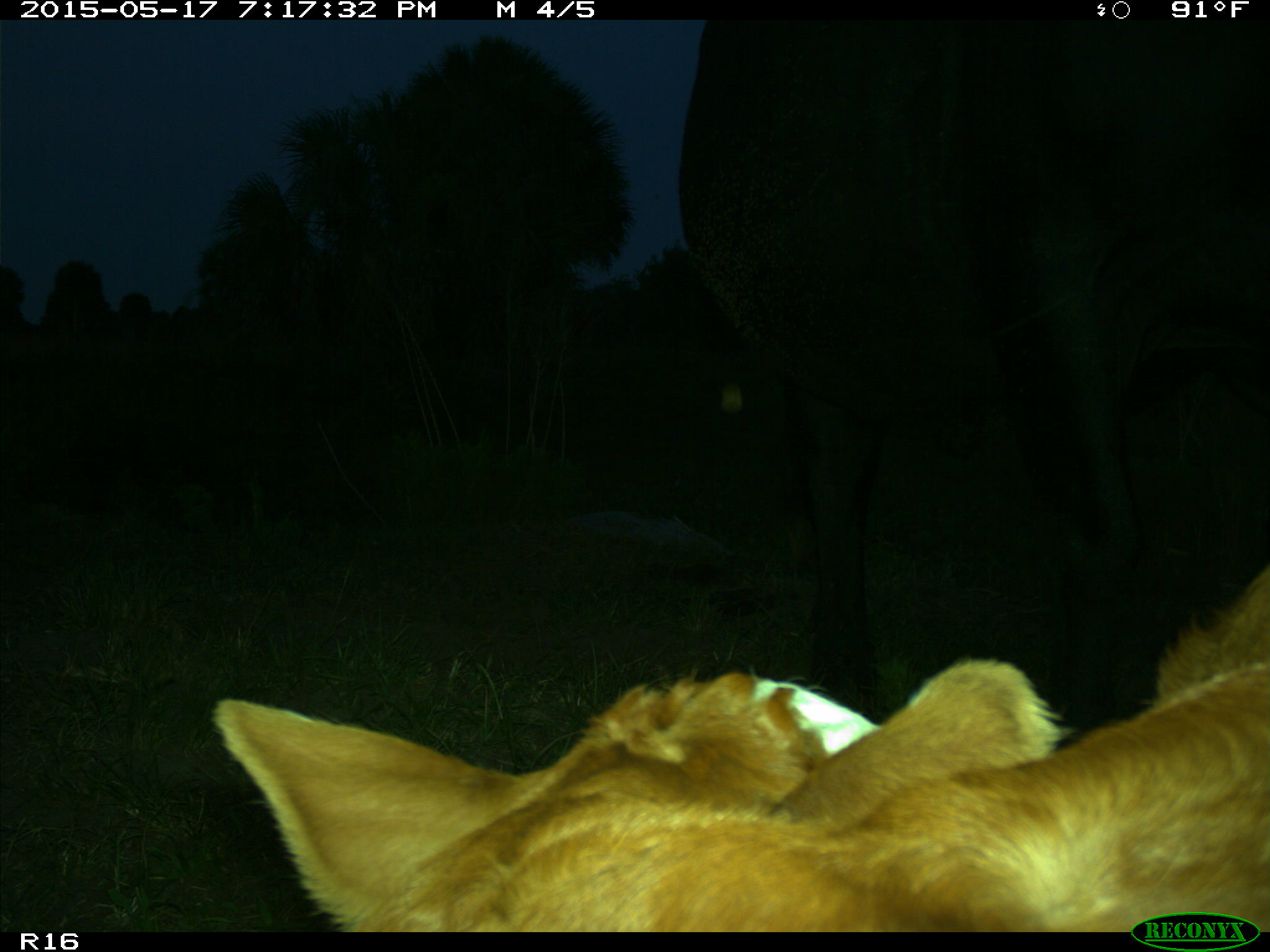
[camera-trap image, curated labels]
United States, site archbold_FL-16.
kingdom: Animalia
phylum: Chordata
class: Mammalia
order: Artiodactyla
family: Bovidae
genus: Bos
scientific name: Bos taurus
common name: domestic cow